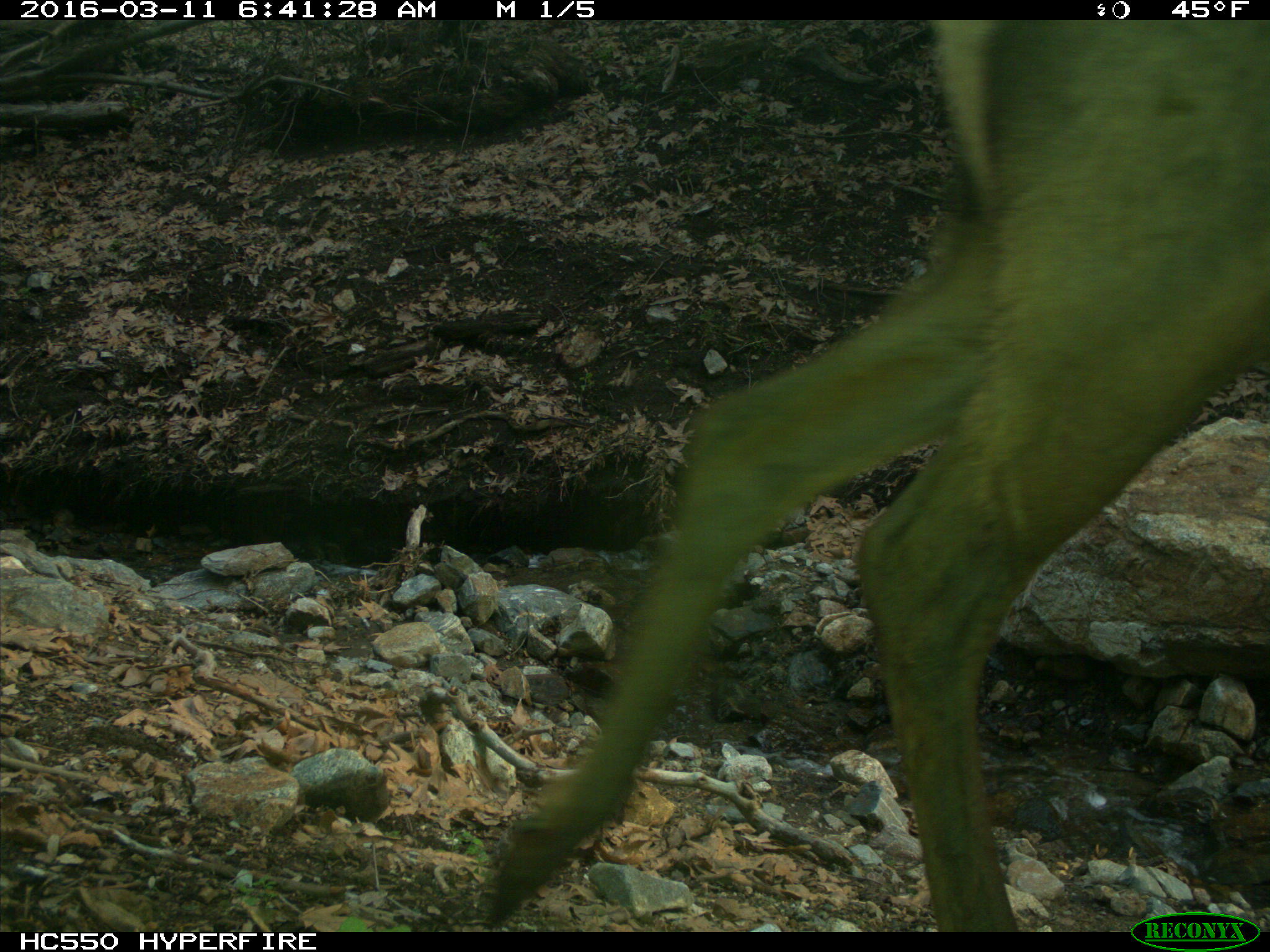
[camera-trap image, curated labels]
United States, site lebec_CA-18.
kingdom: Animalia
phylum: Chordata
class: Mammalia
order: Artiodactyla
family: Cervidae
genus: Cervus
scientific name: Cervus canadensis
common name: elk